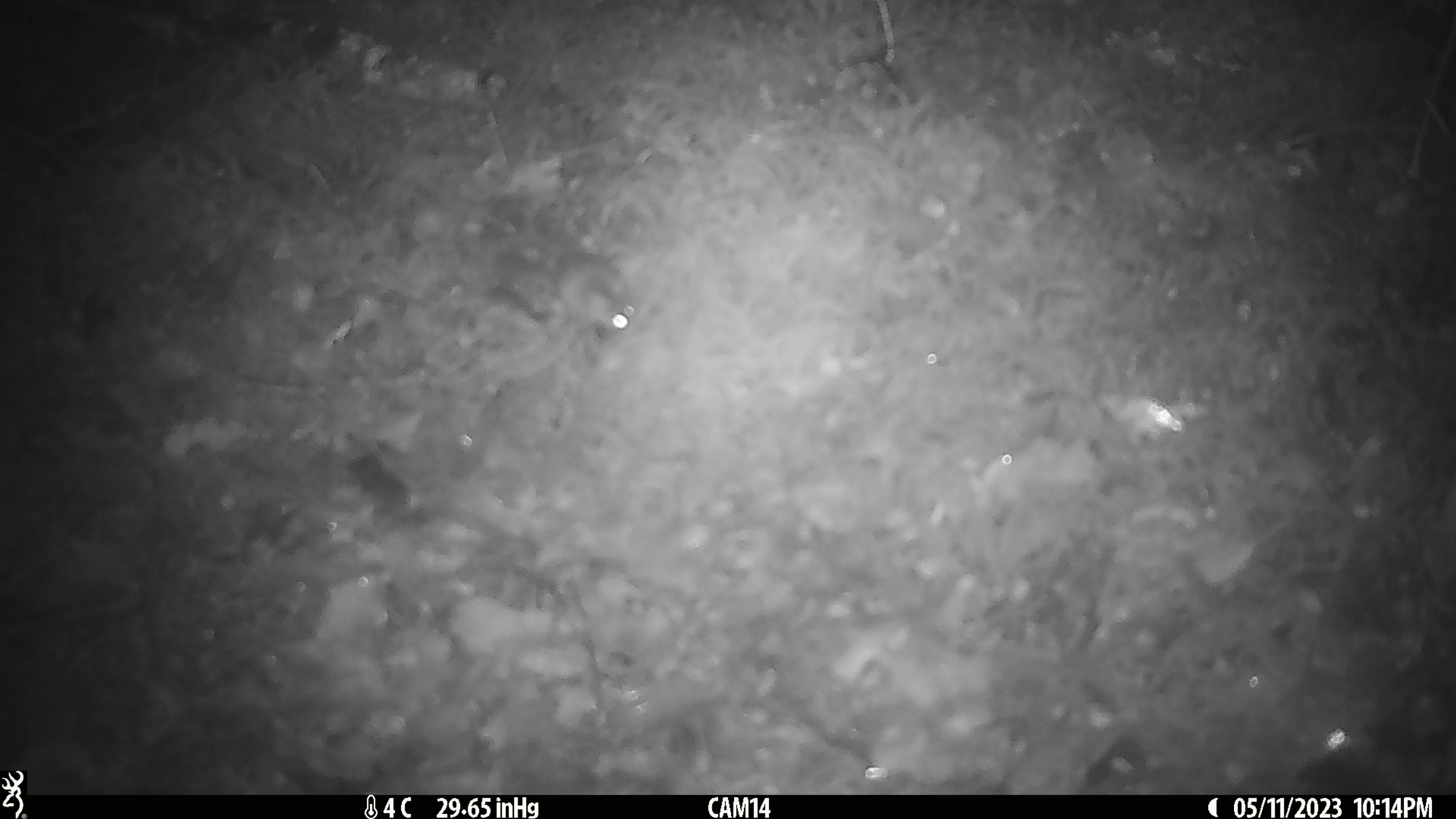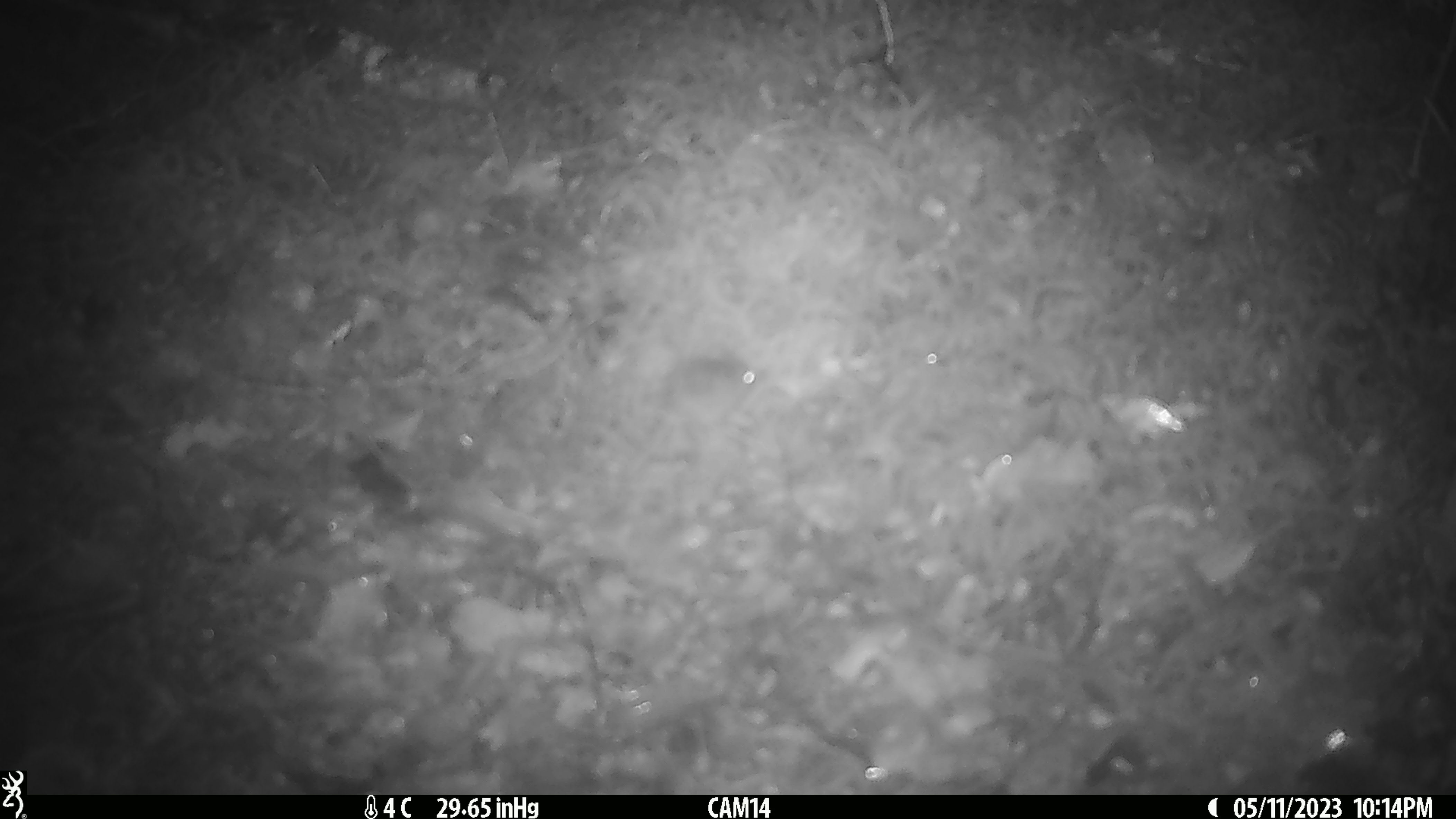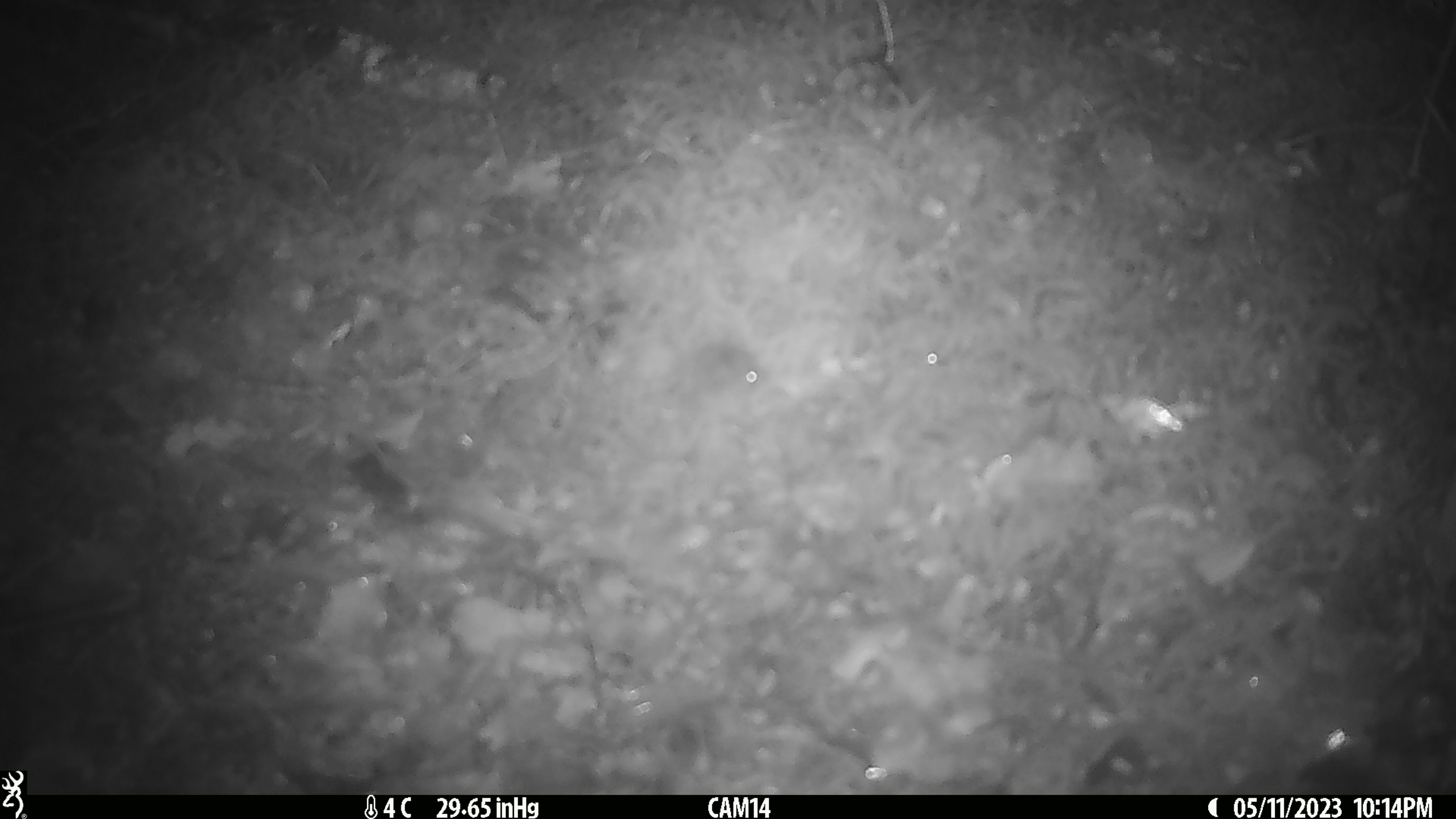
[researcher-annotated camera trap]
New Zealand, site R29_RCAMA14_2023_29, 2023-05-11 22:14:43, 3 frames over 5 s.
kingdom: Animalia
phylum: Chordata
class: Mammalia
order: Rodentia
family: Muridae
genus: Mus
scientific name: Mus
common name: mouse